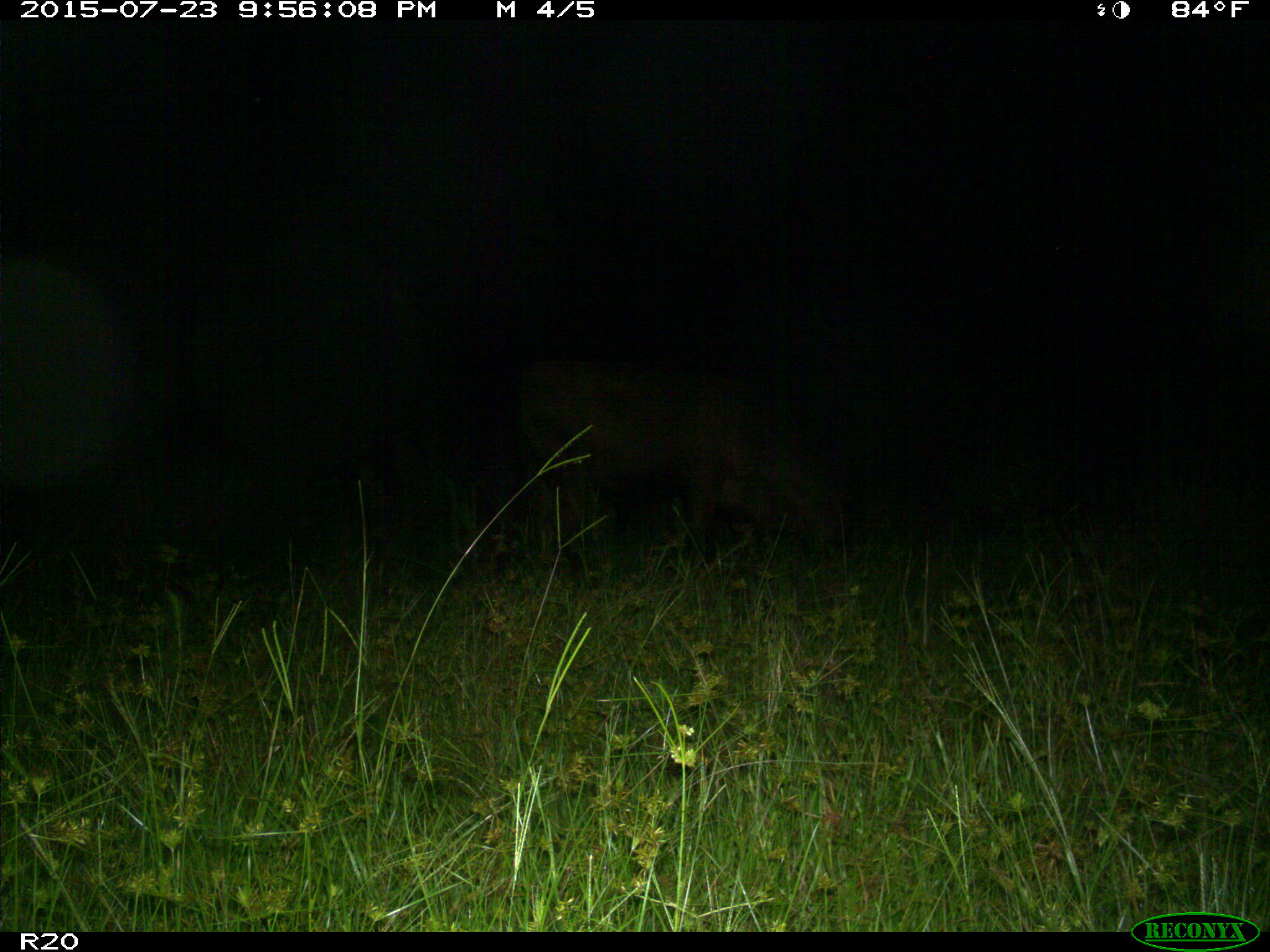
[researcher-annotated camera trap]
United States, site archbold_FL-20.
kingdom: Animalia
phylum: Chordata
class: Mammalia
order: Artiodactyla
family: Bovidae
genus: Bos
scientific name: Bos taurus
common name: domestic cow